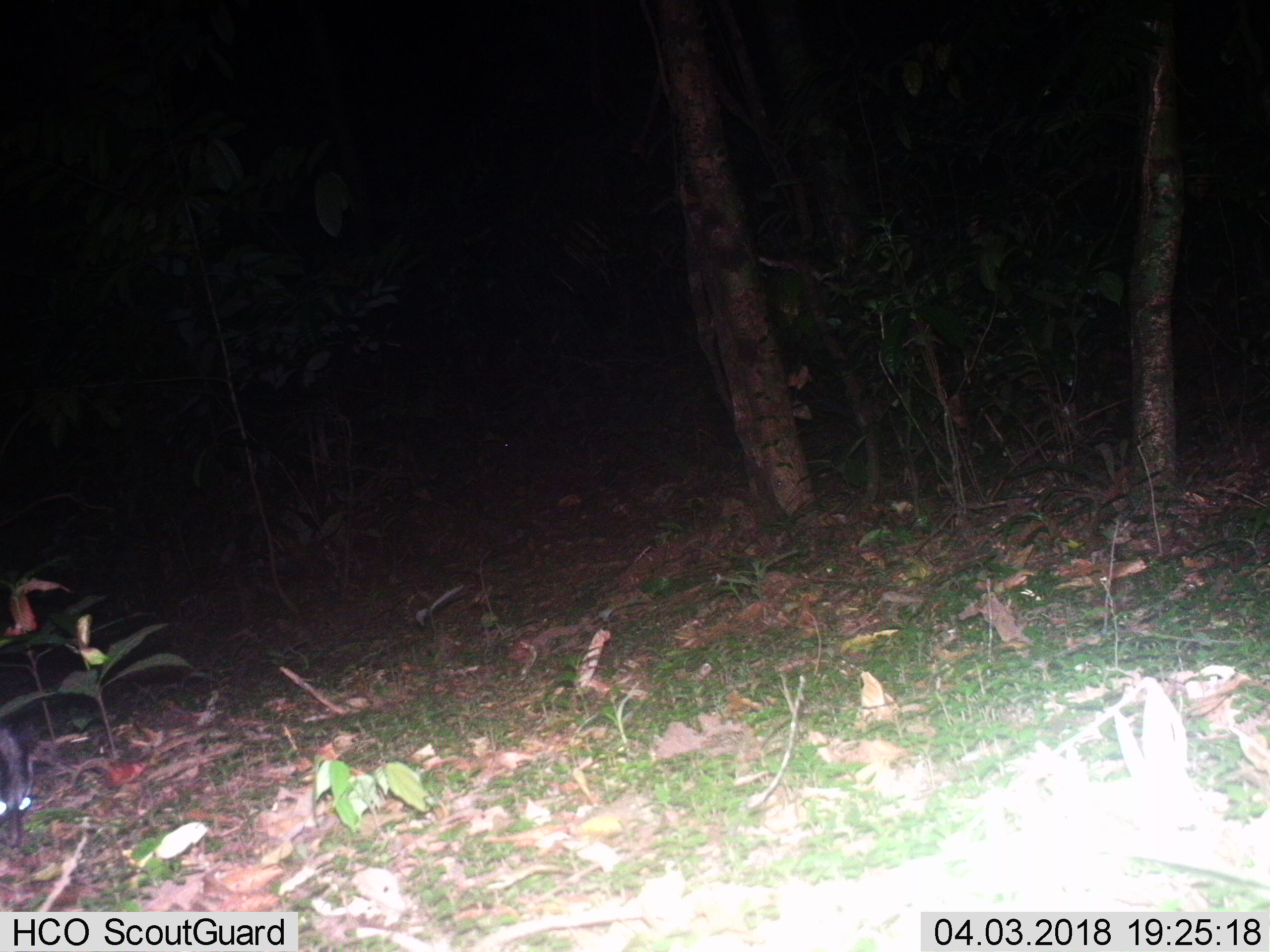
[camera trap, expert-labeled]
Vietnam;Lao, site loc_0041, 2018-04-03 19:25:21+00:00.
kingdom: Animalia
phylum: Chordata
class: Mammalia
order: Carnivora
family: Viverridae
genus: Paradoxurus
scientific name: Paradoxurus hermaphroditus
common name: common palm civet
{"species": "common palm civet (Paradoxurus hermaphroditus)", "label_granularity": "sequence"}